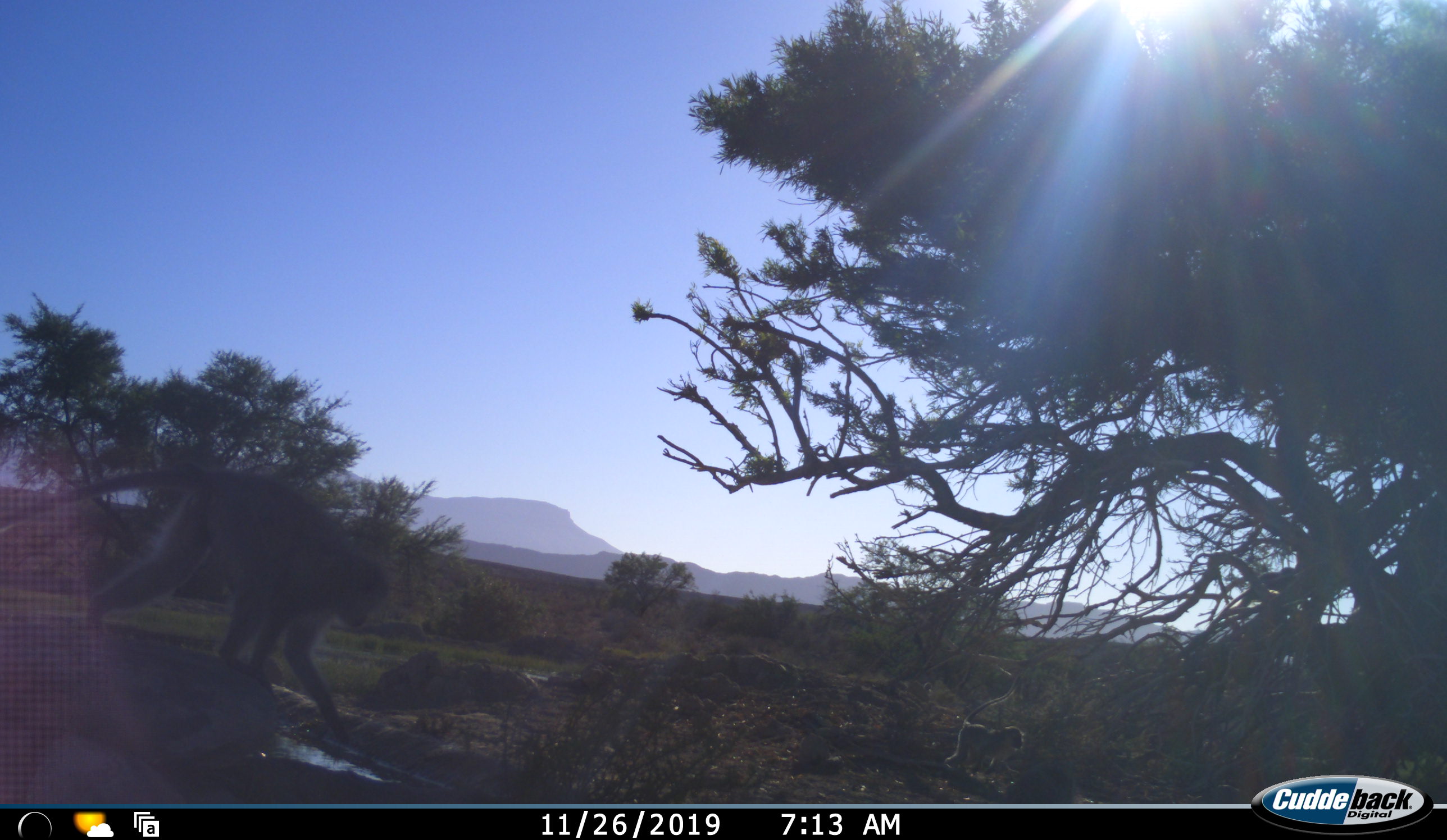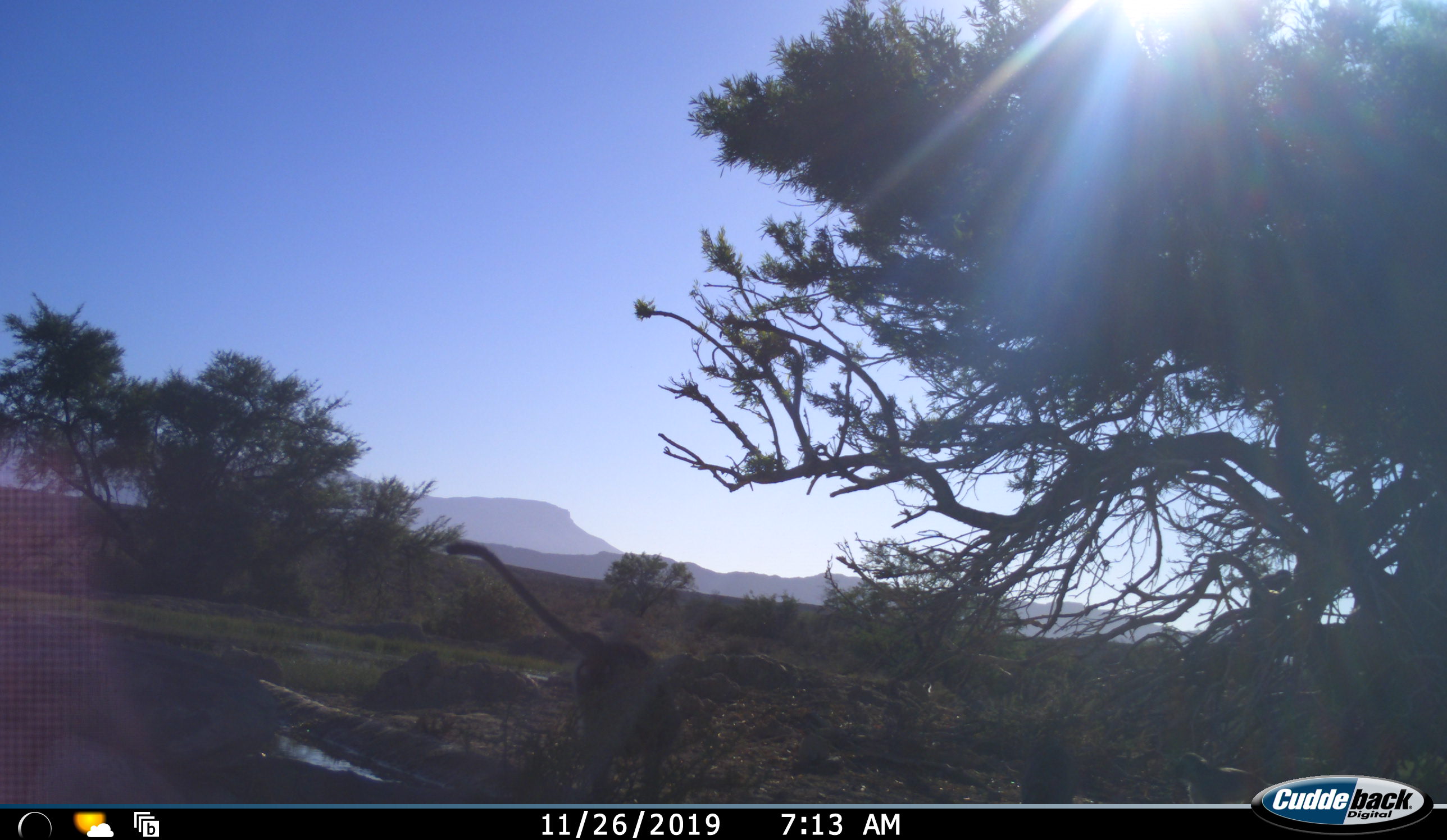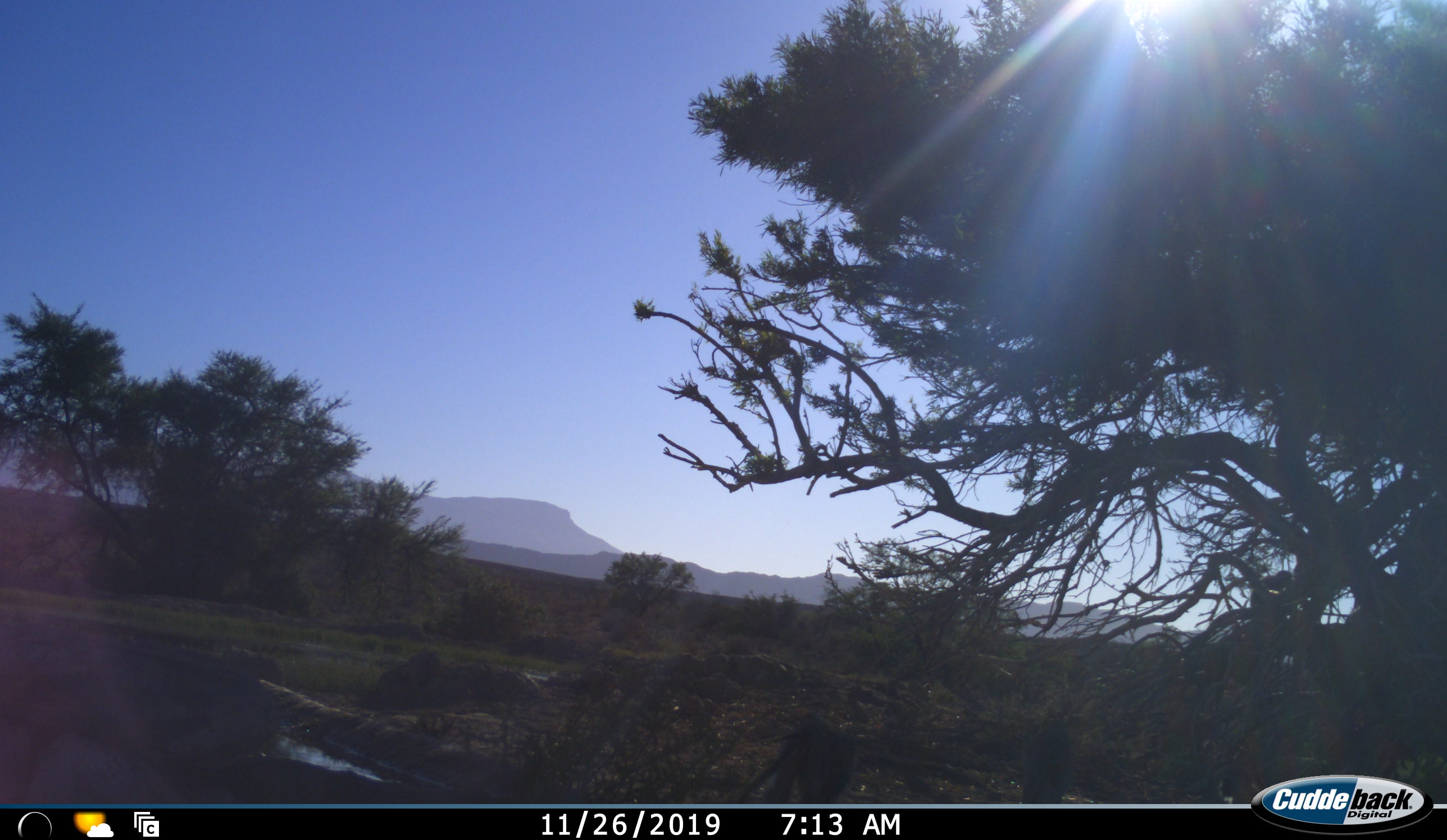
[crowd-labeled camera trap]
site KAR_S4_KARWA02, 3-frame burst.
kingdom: Animalia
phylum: Chordata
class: Mammalia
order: Primates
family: Cercopithecidae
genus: Chlorocebus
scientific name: Chlorocebus pygerythrus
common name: vervet monkey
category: monkeyvervet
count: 4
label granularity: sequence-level